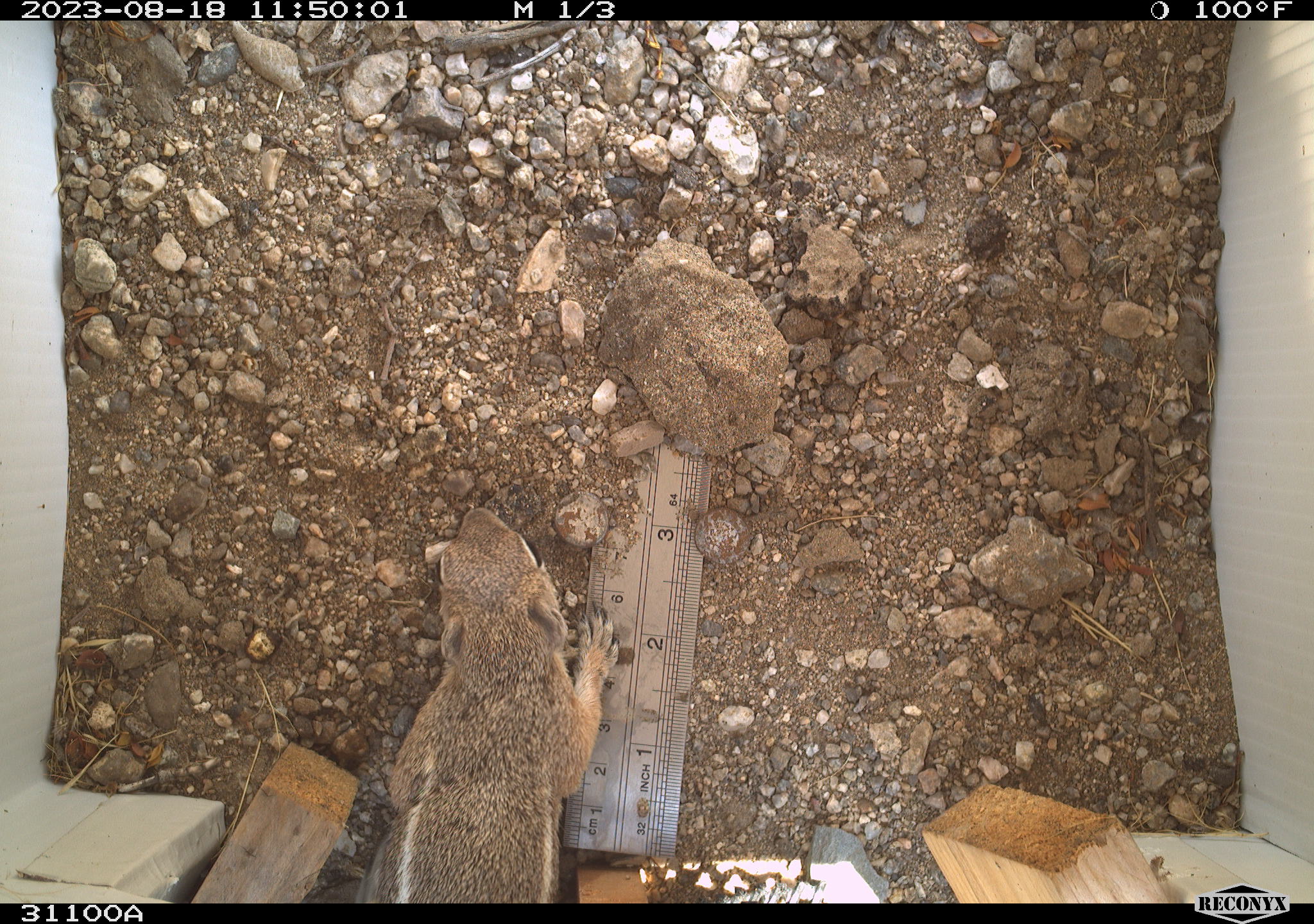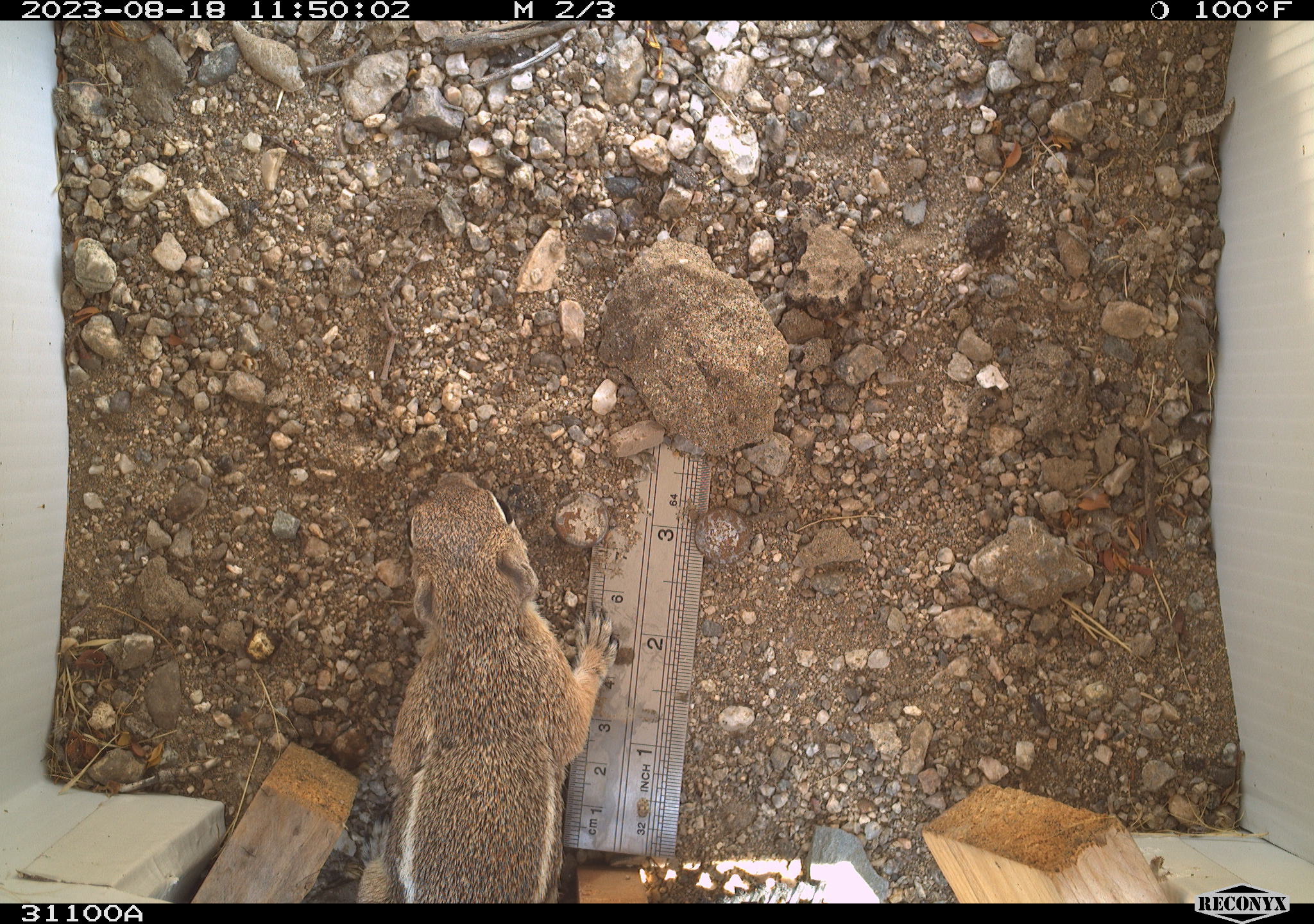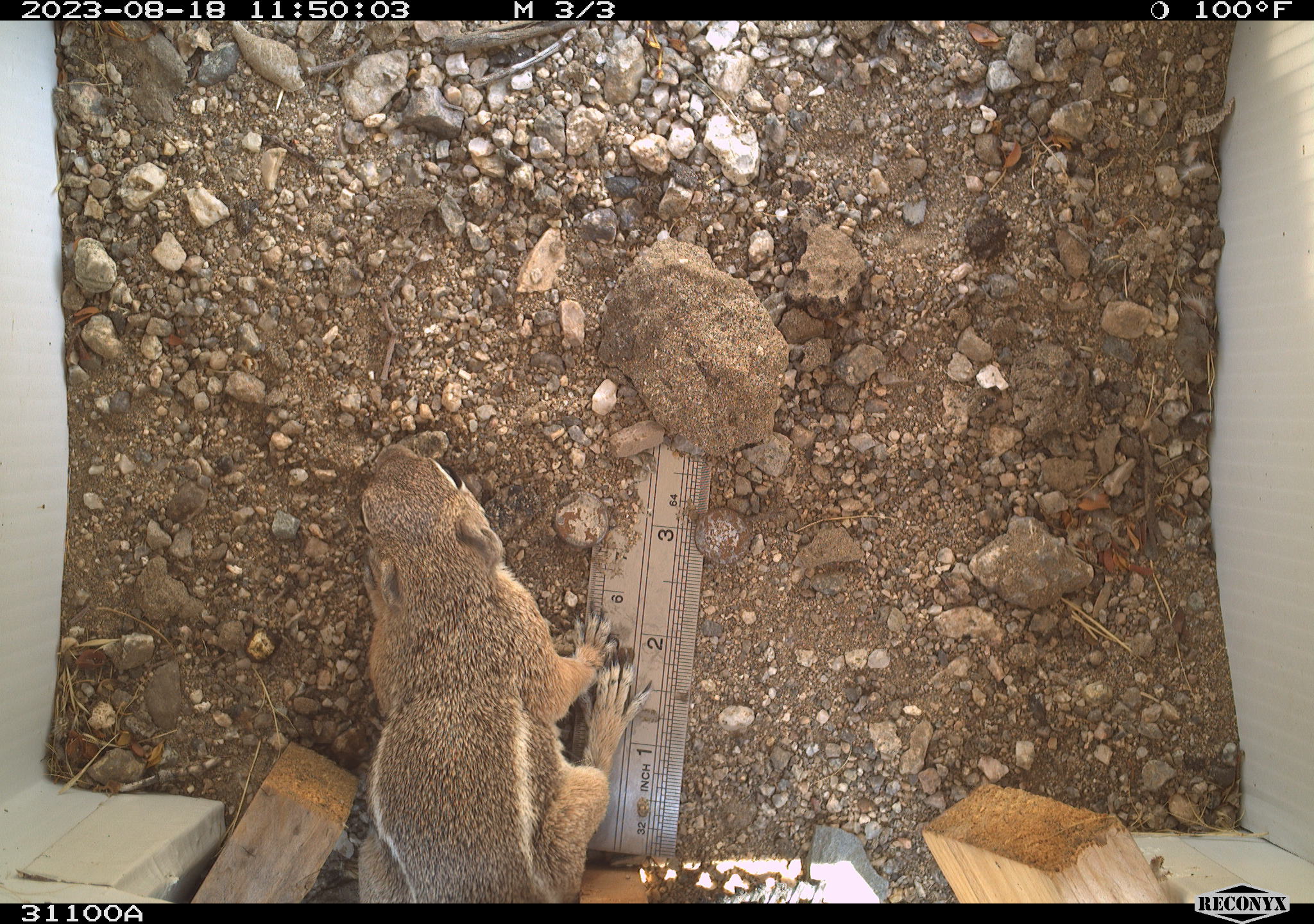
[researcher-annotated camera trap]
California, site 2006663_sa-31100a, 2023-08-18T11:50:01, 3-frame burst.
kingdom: Animalia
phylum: Chordata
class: Mammalia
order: Rodentia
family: Sciuridae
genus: Ammospermophilus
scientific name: Ammospermophilus leucurus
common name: white-tailed antelope squirrel